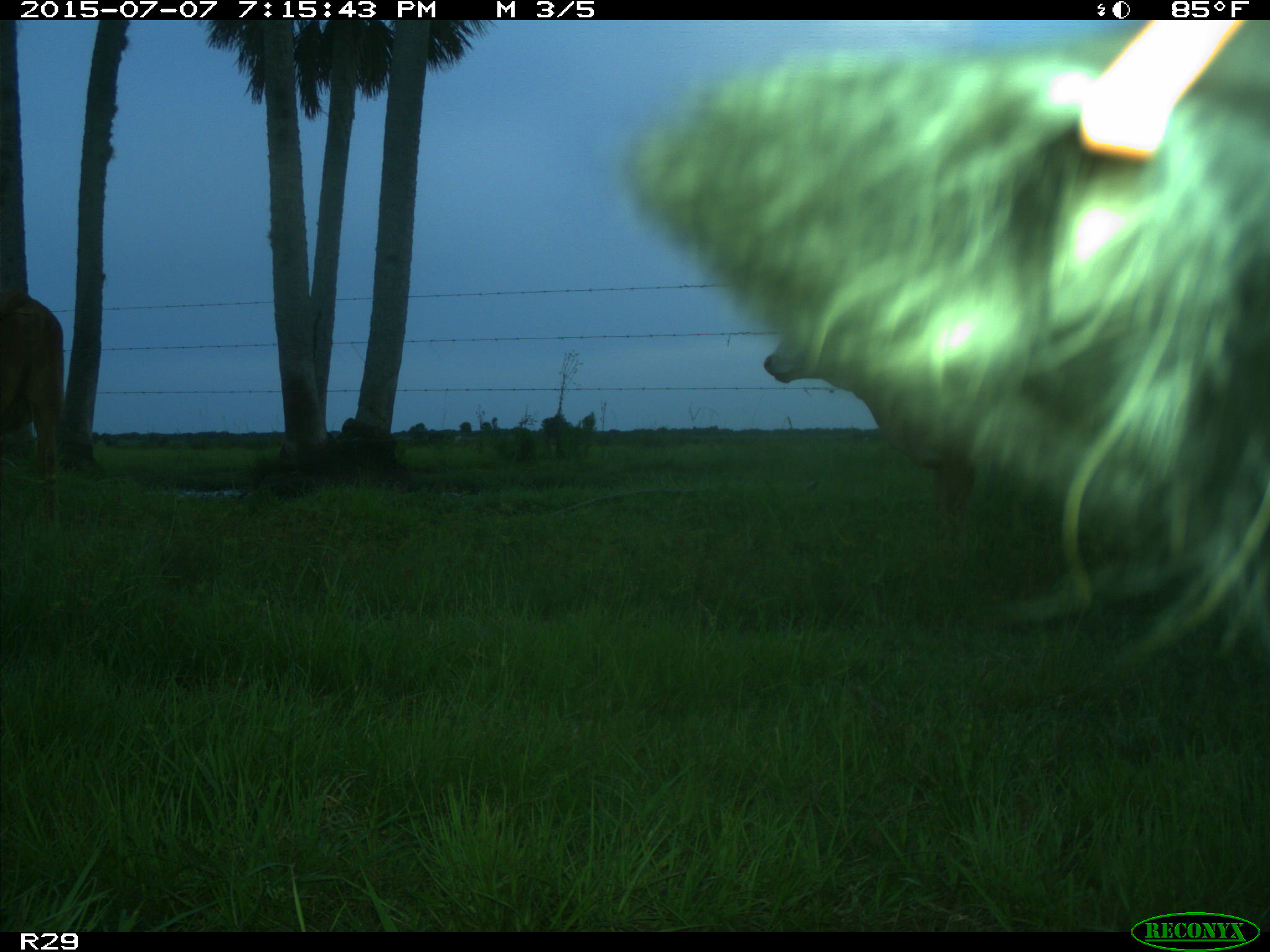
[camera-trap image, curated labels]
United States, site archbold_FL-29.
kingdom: Animalia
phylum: Chordata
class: Mammalia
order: Artiodactyla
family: Bovidae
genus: Bos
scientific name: Bos taurus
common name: domestic cow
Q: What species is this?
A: Bos taurus (domestic cow).